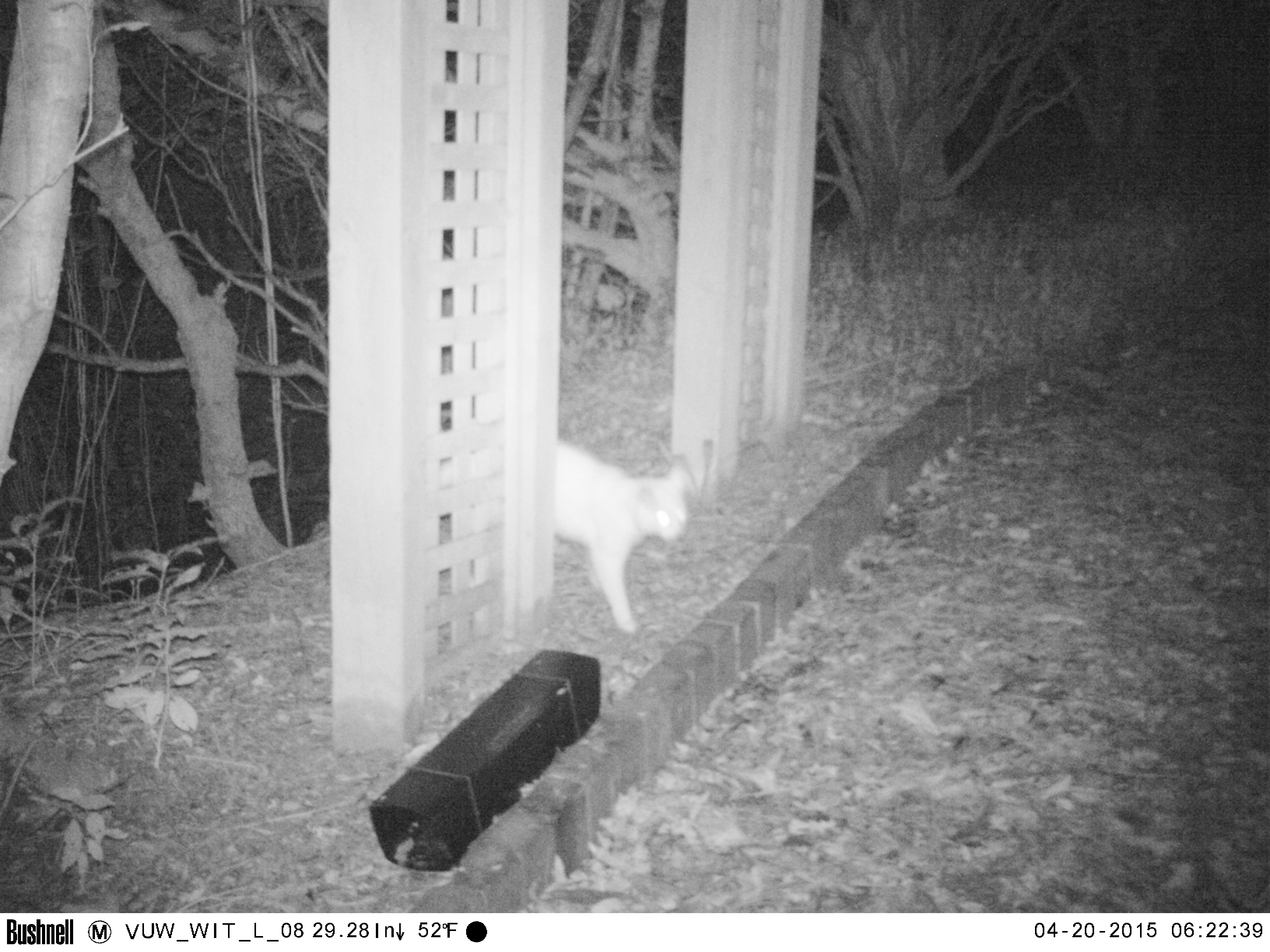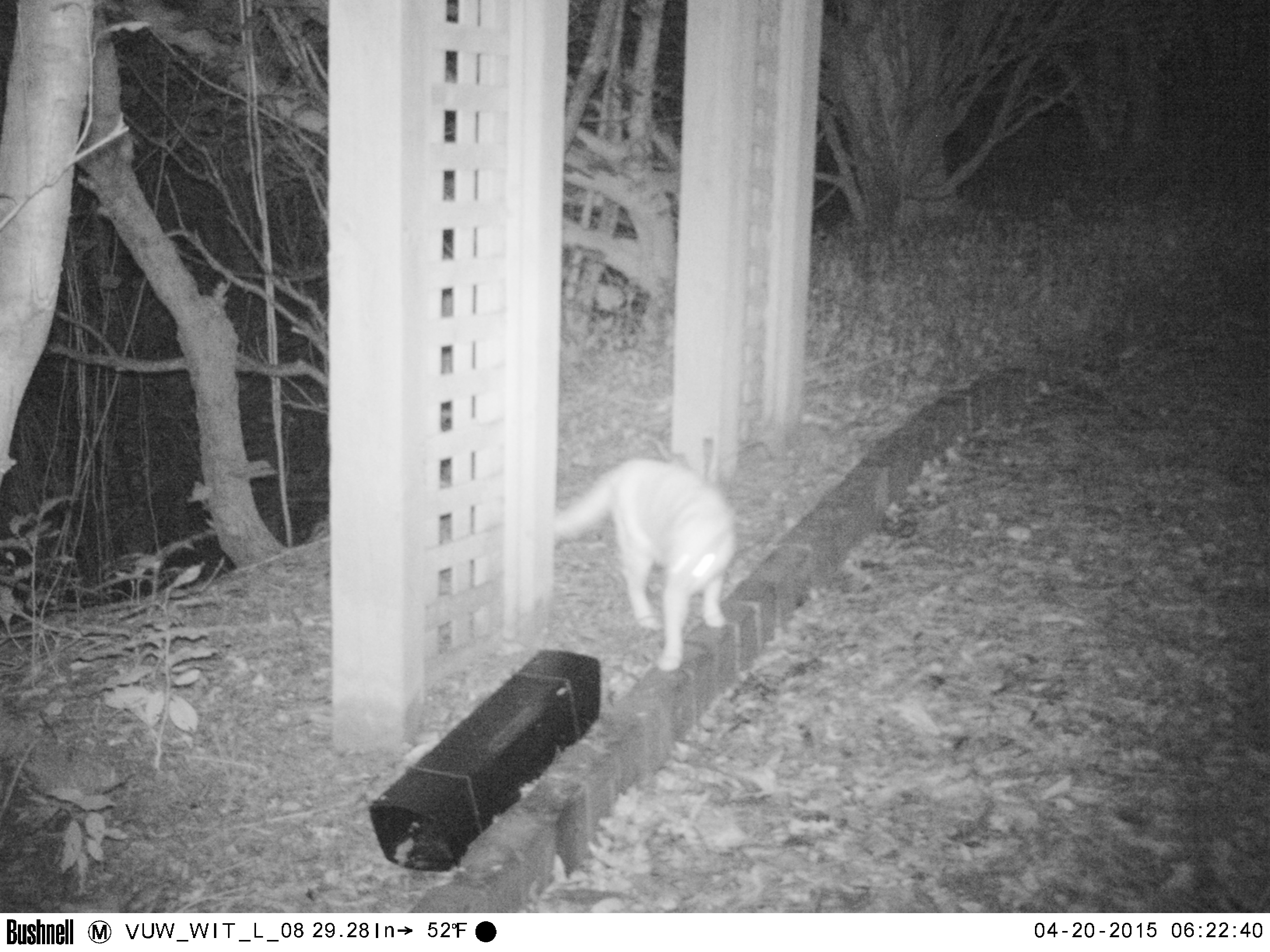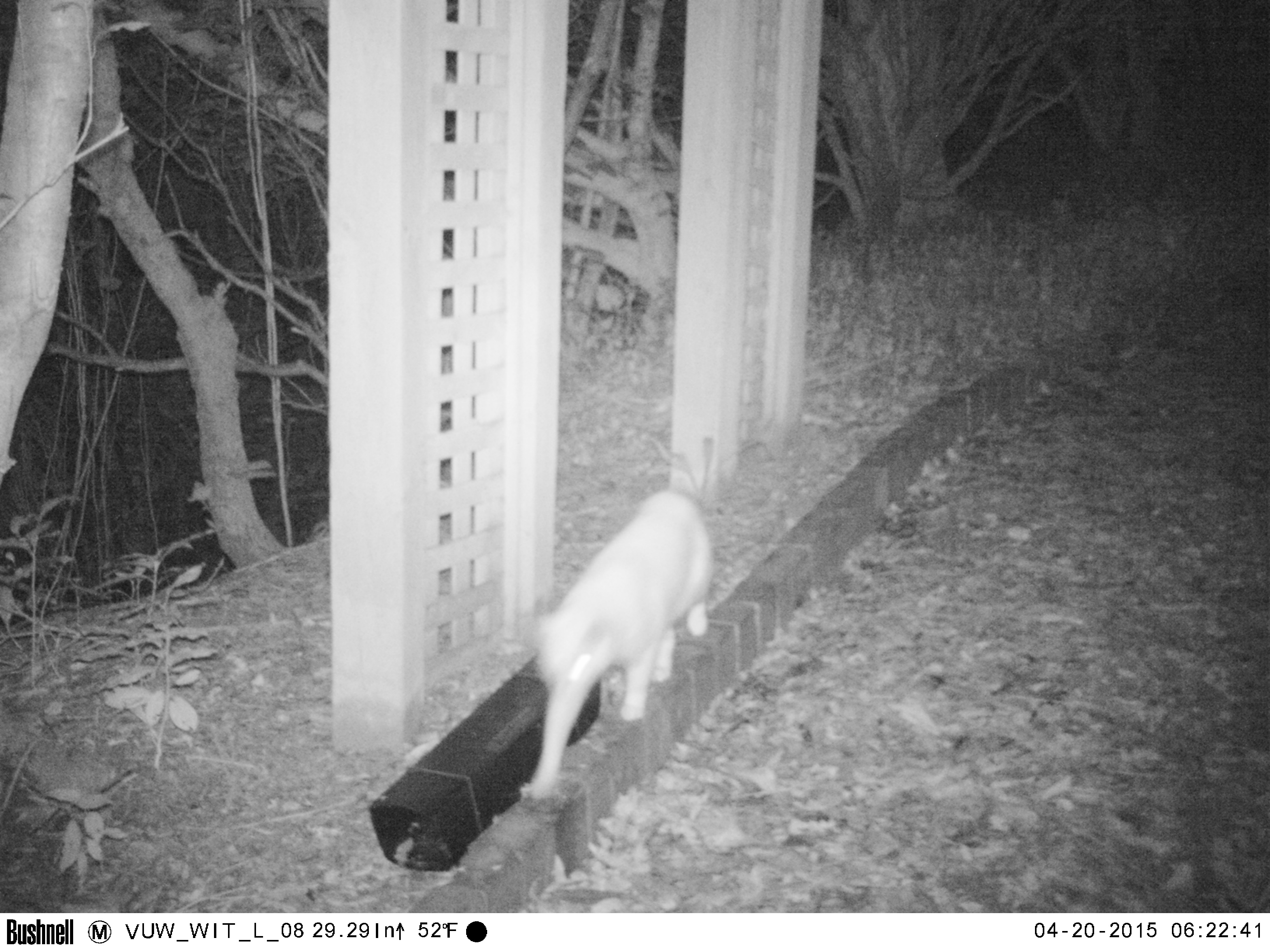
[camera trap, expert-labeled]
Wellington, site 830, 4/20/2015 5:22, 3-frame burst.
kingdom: Animalia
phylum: Chordata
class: Mammalia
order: Carnivora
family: Felidae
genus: Felis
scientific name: Felis catus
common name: cat